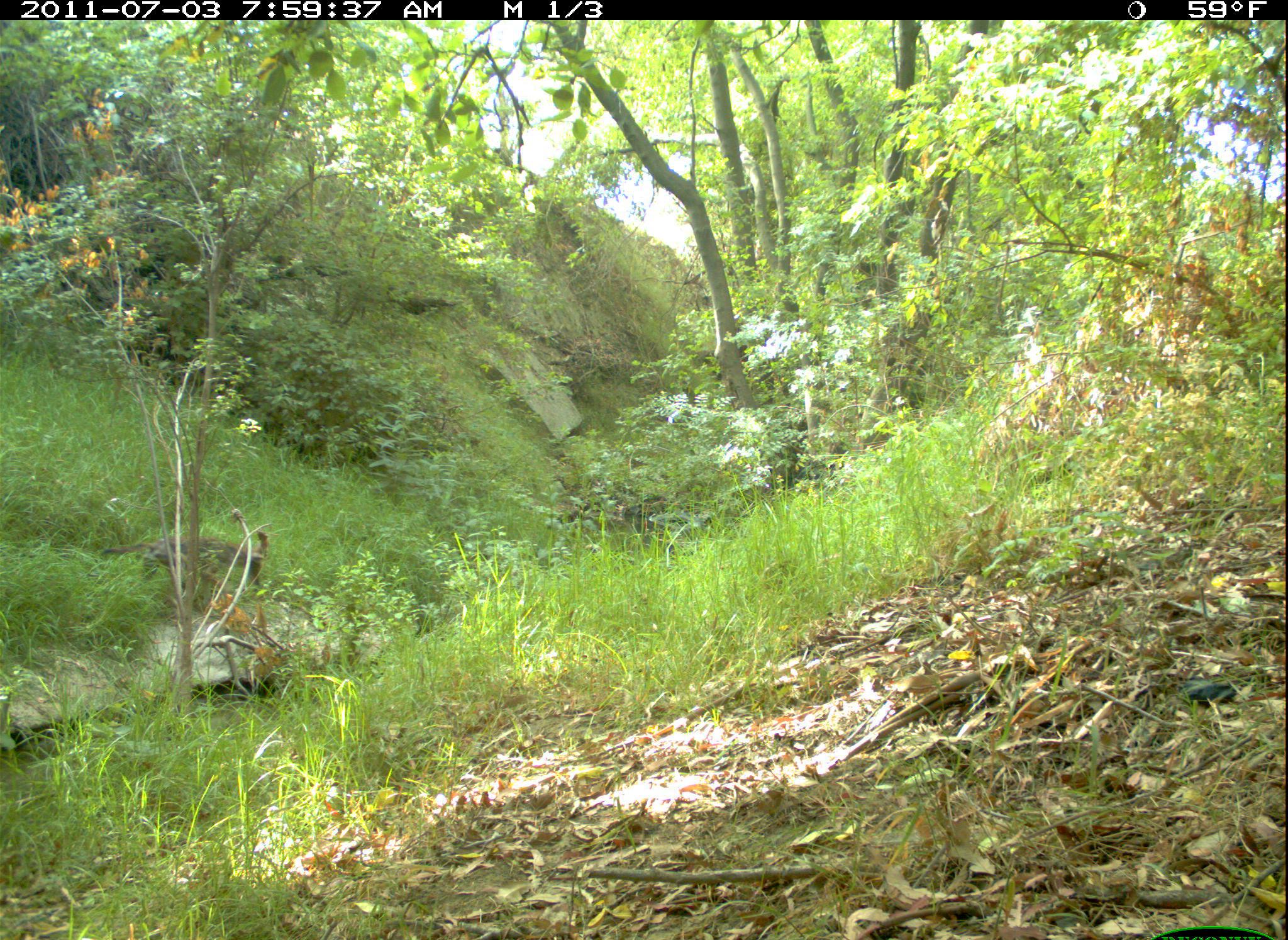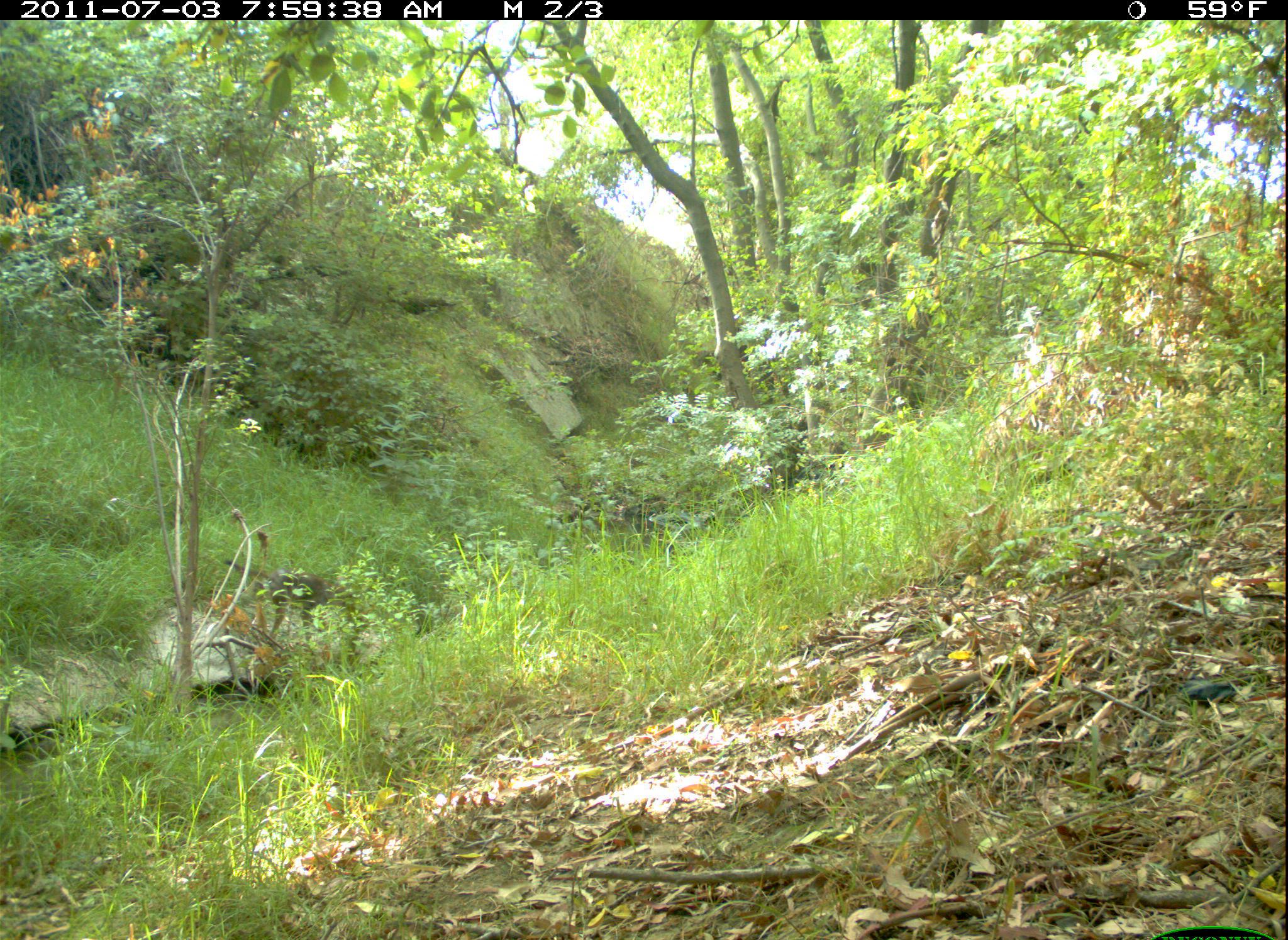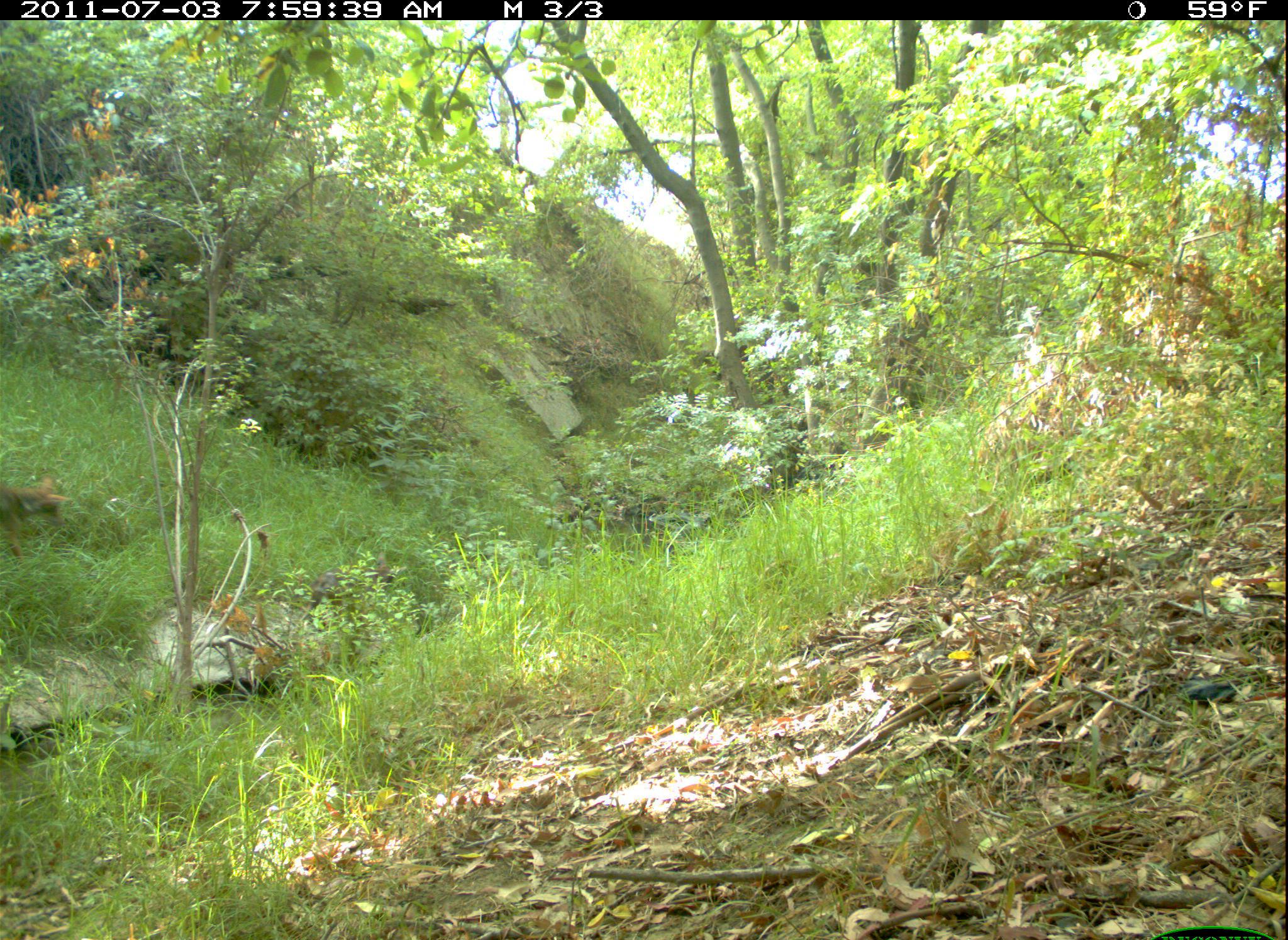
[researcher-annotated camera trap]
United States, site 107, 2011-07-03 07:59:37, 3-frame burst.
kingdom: Animalia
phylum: Chordata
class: Mammalia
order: Carnivora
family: Canidae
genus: Canis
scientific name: Canis latrans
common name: coyote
Coyote (Canis latrans).